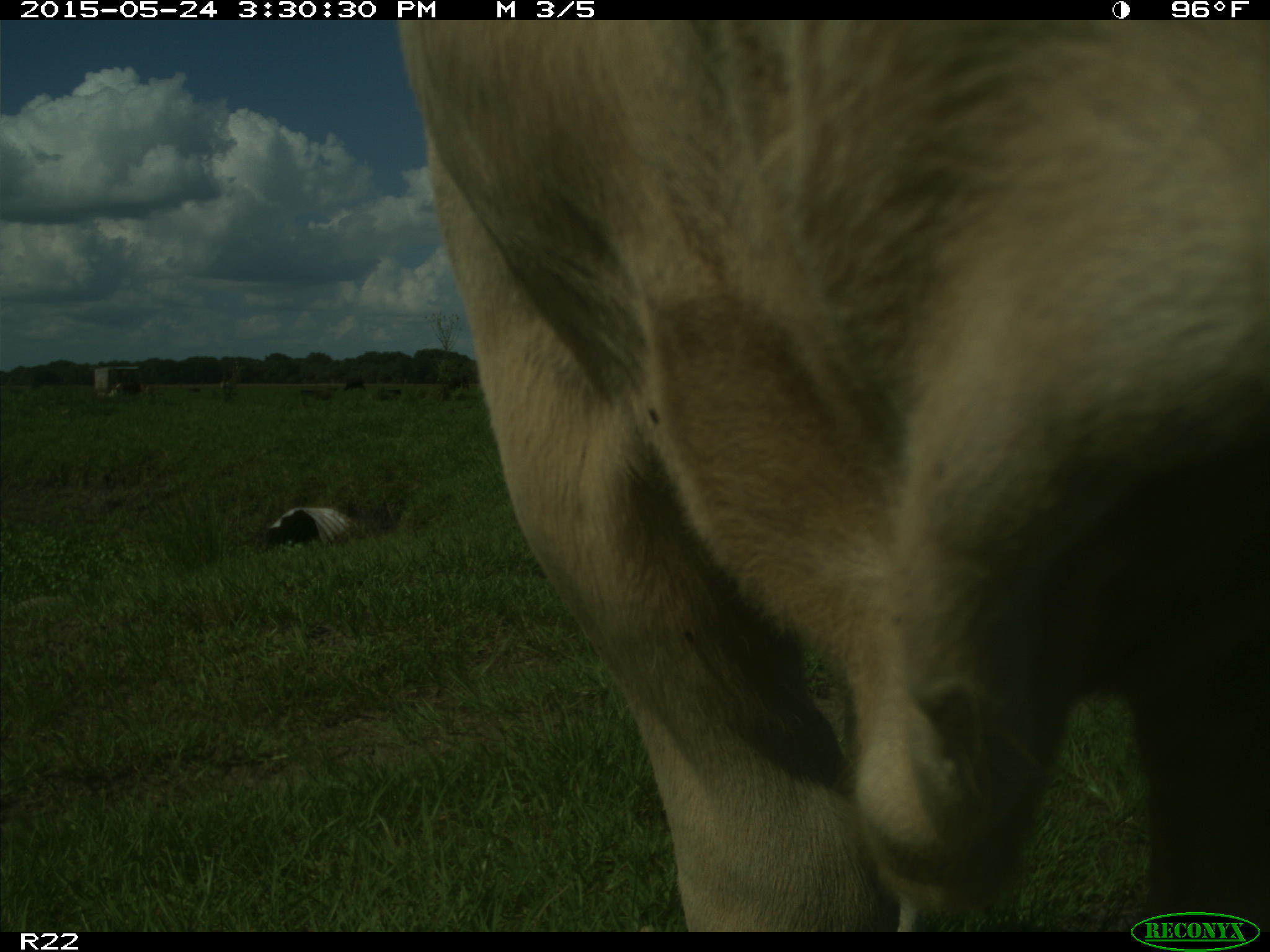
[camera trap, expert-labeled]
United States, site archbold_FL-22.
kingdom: Animalia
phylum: Chordata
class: Mammalia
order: Artiodactyla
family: Bovidae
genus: Bos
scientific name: Bos taurus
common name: domestic cow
Bos taurus (domestic cow).